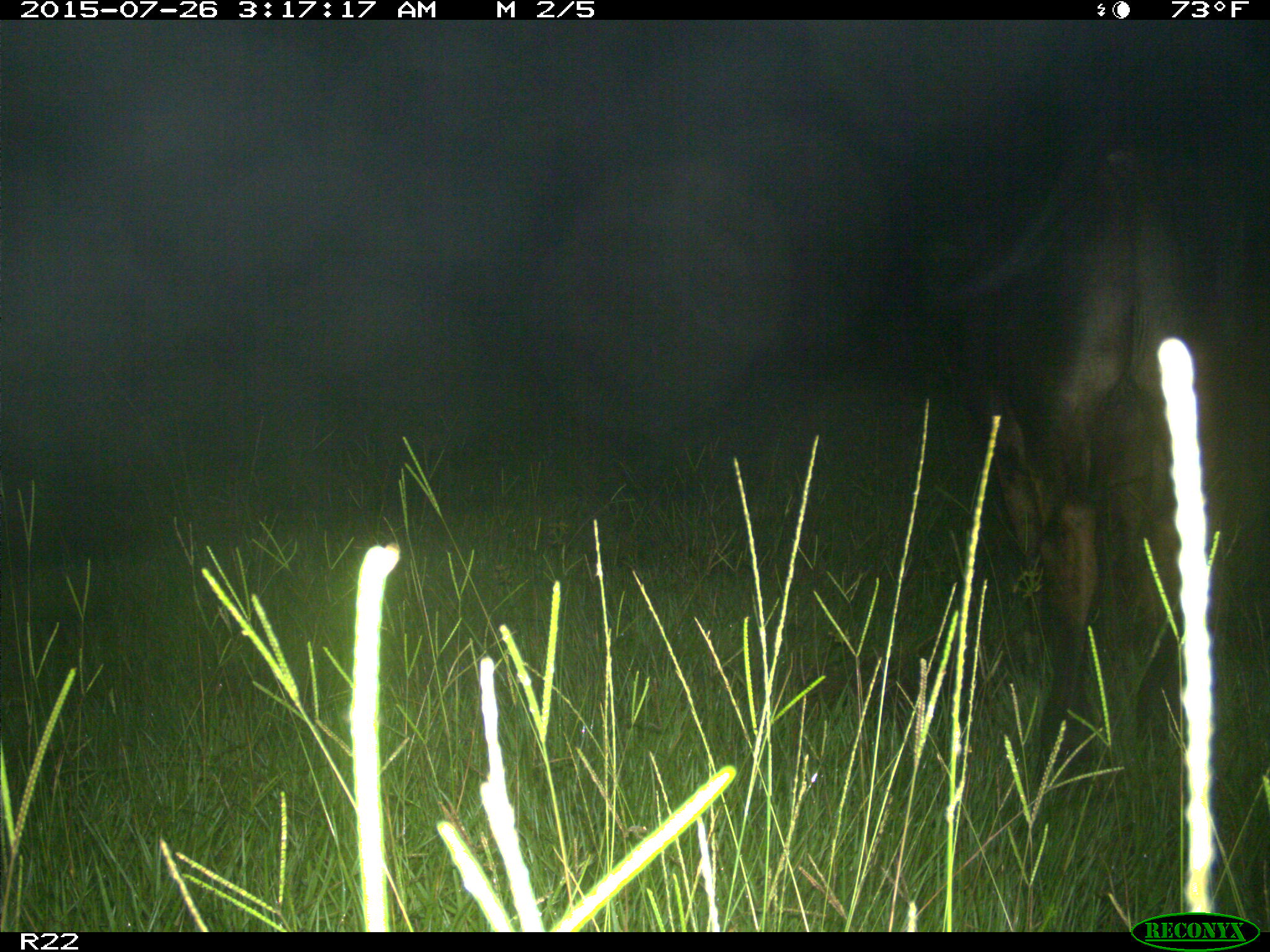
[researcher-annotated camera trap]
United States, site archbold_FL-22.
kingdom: Animalia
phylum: Chordata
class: Mammalia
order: Artiodactyla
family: Bovidae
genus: Bos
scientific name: Bos taurus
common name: domestic cow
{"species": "Bos taurus (domestic cow)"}